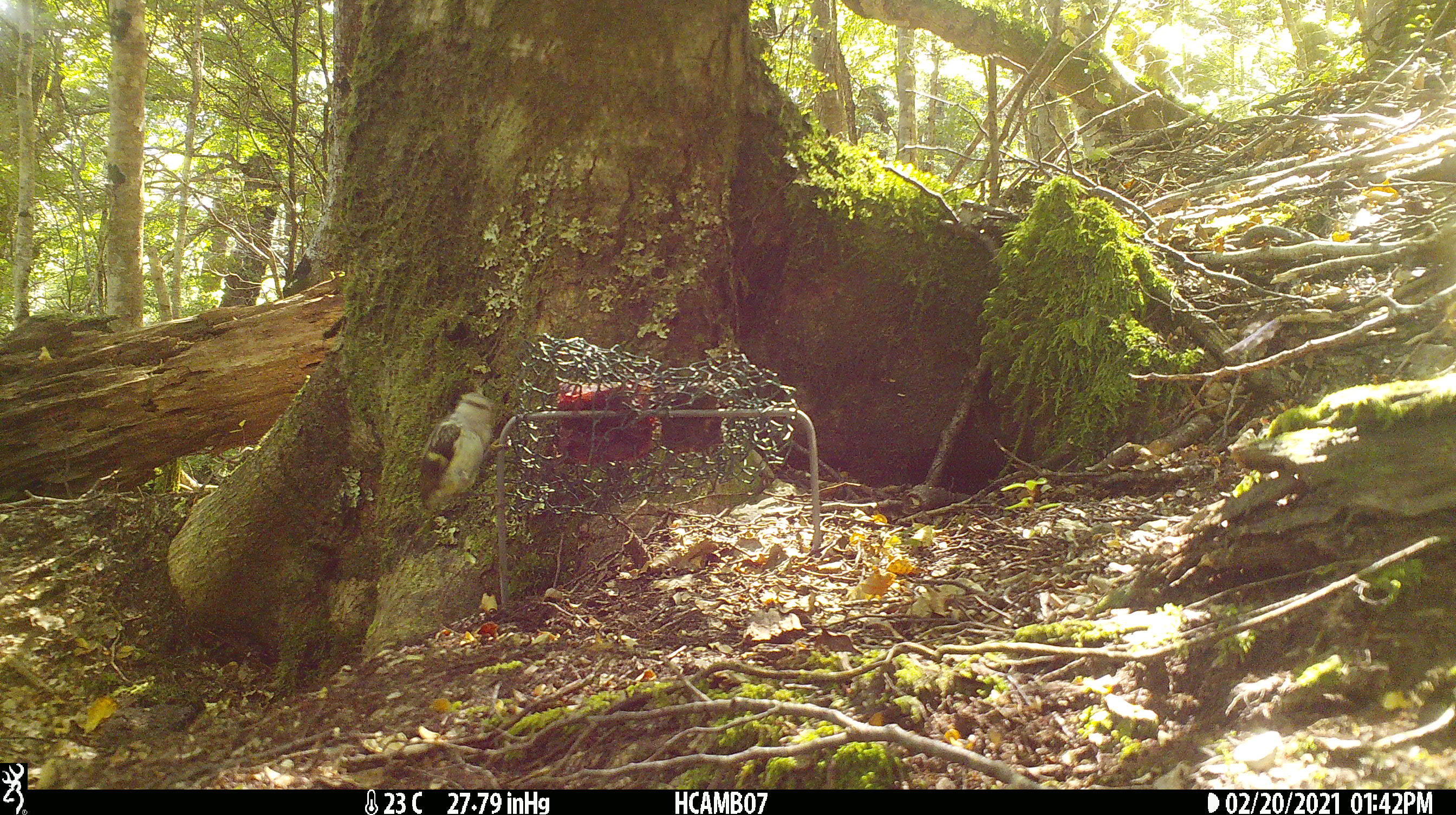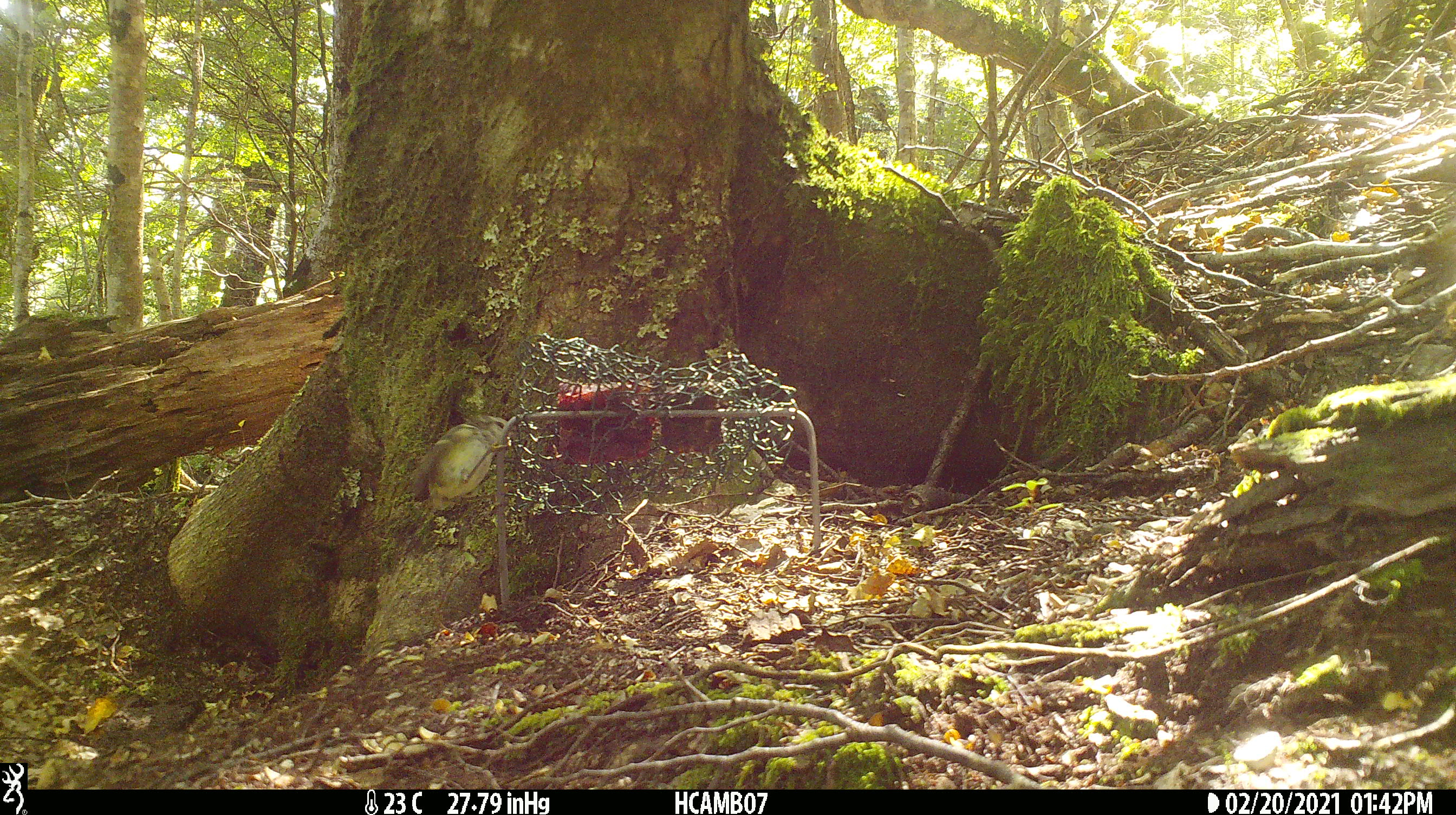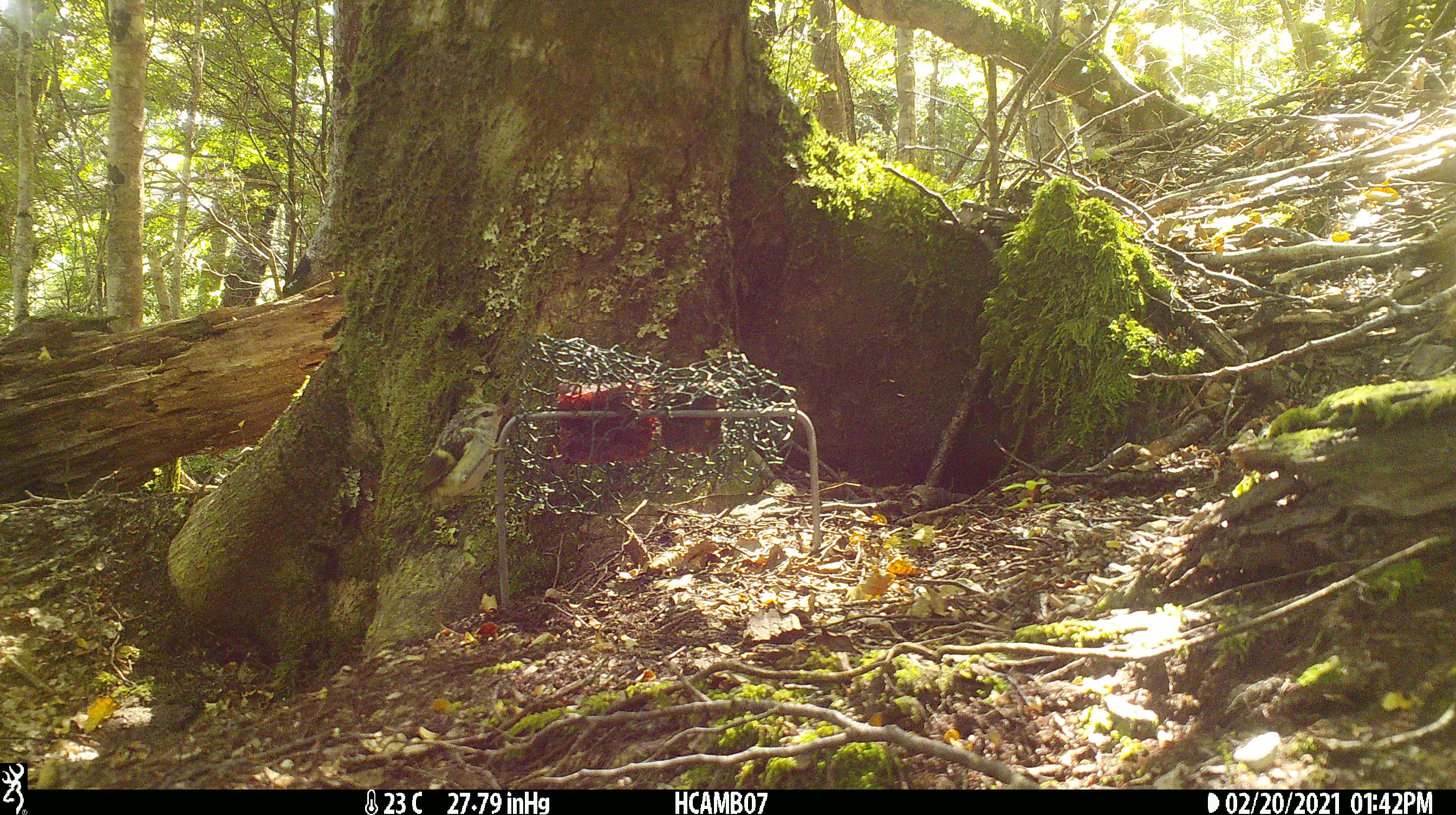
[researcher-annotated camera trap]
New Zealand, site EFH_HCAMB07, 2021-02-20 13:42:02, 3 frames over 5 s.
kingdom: Animalia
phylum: Chordata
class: Aves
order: Passeriformes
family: Acanthisittidae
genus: Acanthisitta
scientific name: Acanthisitta chloris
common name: rifleman